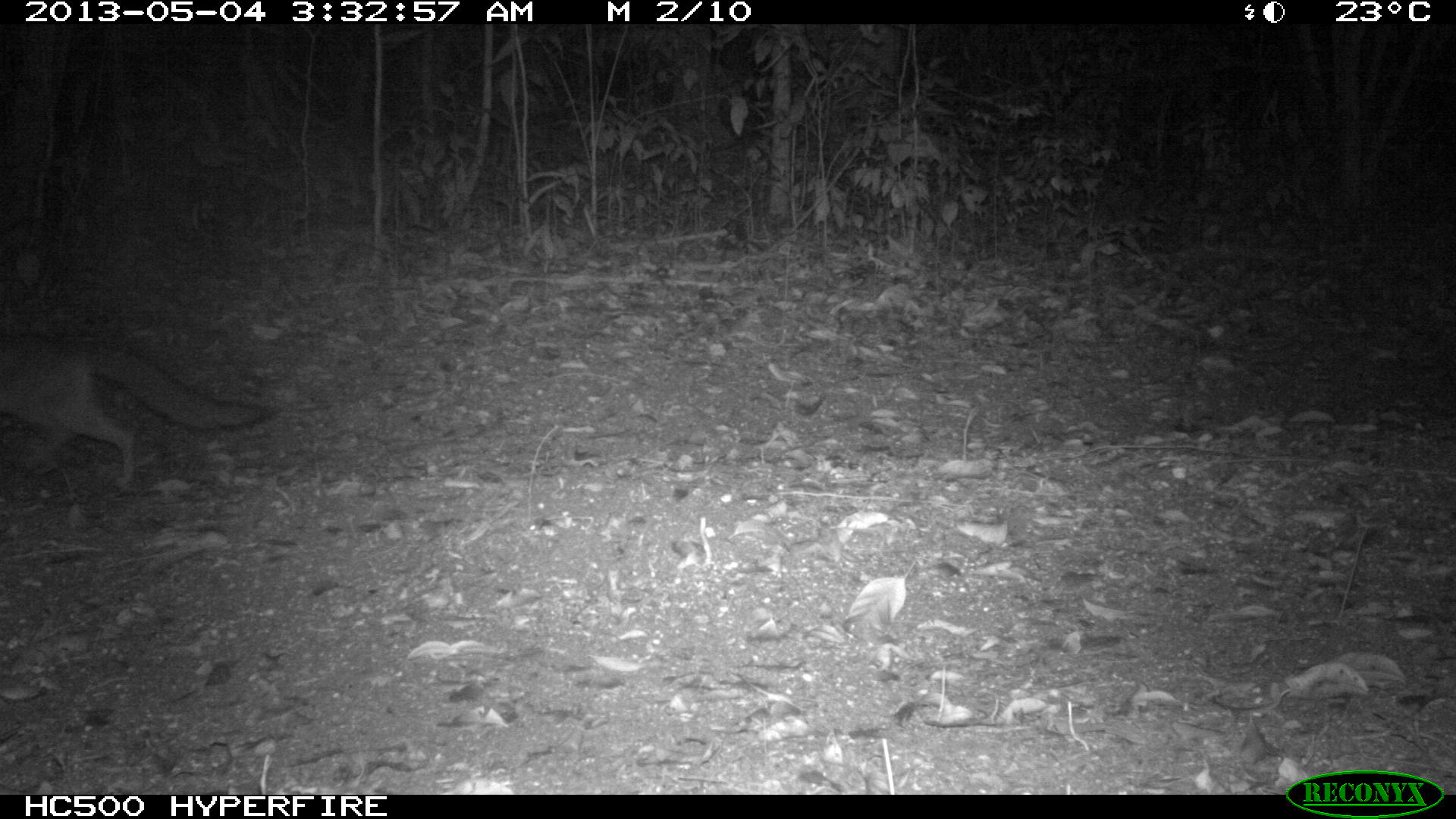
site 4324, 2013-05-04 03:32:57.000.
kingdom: Animalia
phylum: Chordata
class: Mammalia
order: Carnivora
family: Canidae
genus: Urocyon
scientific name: Urocyon cinereoargenteus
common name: gray fox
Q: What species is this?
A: Urocyon cinereoargenteus (gray fox).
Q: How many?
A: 1.